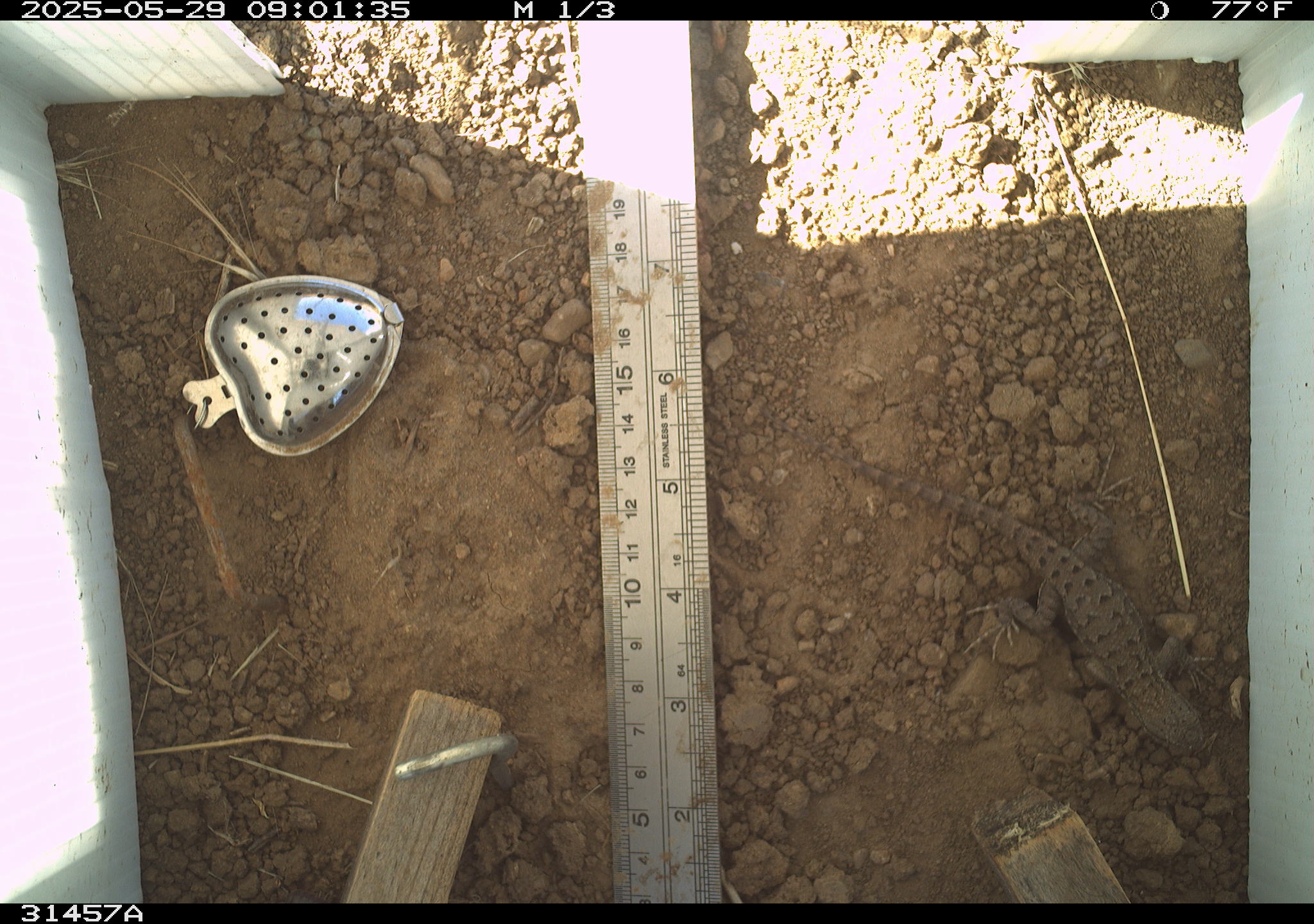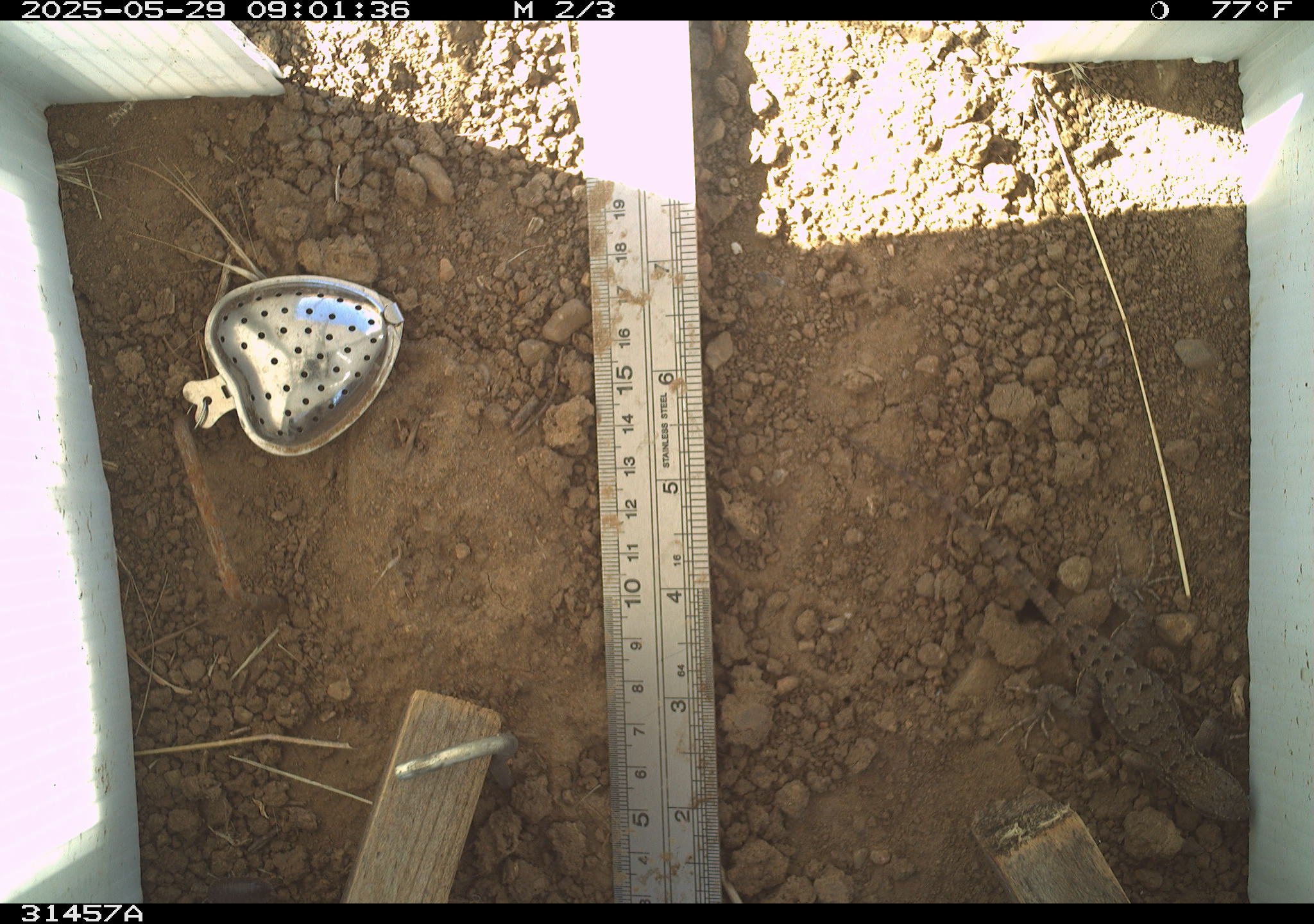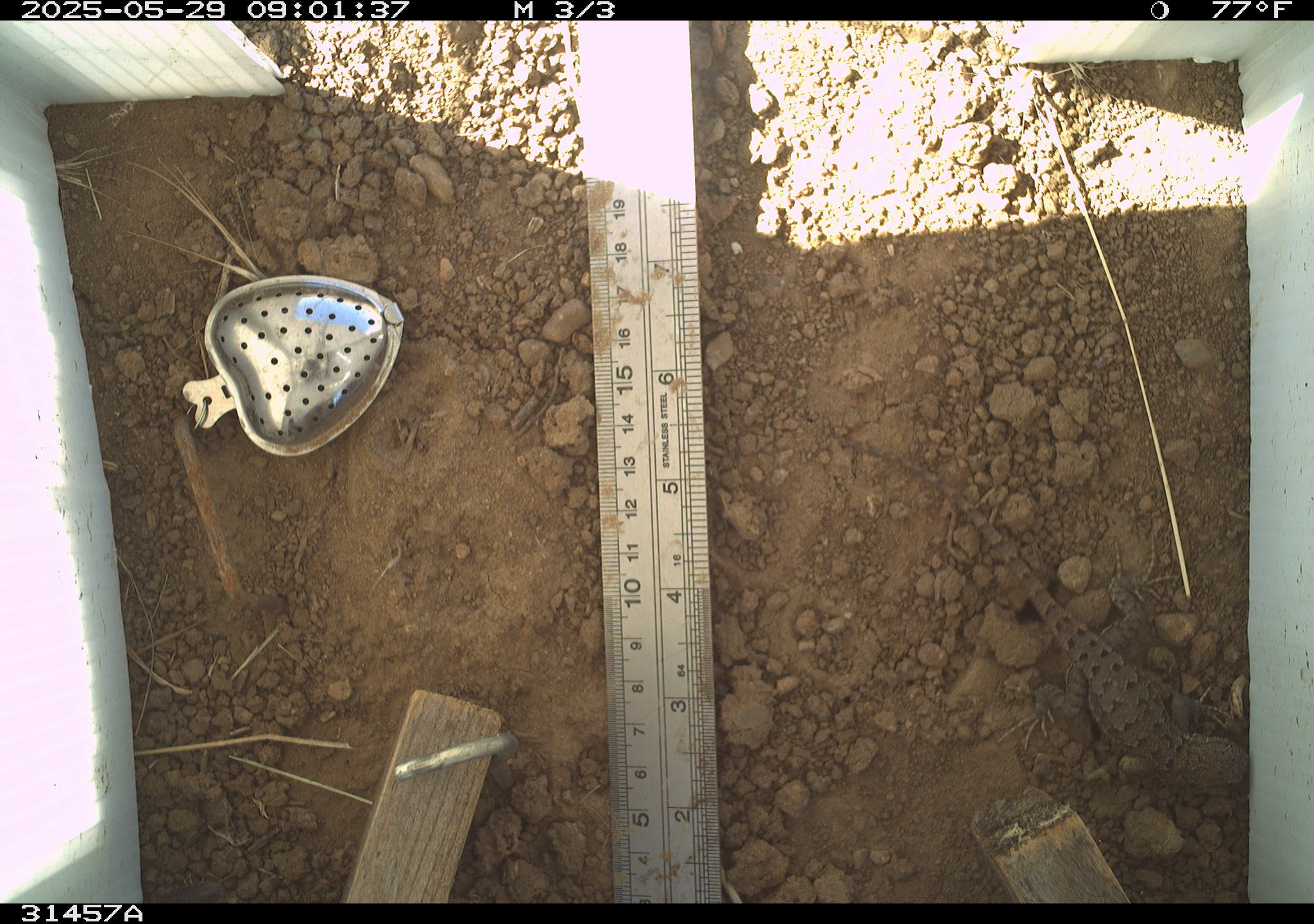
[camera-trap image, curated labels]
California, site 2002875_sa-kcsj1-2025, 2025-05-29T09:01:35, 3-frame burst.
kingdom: Animalia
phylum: Chordata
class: Reptilia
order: Squamata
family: Phrynosomatidae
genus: Sceloporus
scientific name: Sceloporus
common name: spiny lizards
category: sceloporus species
Sceloporus species (spiny lizards) (Sceloporus).